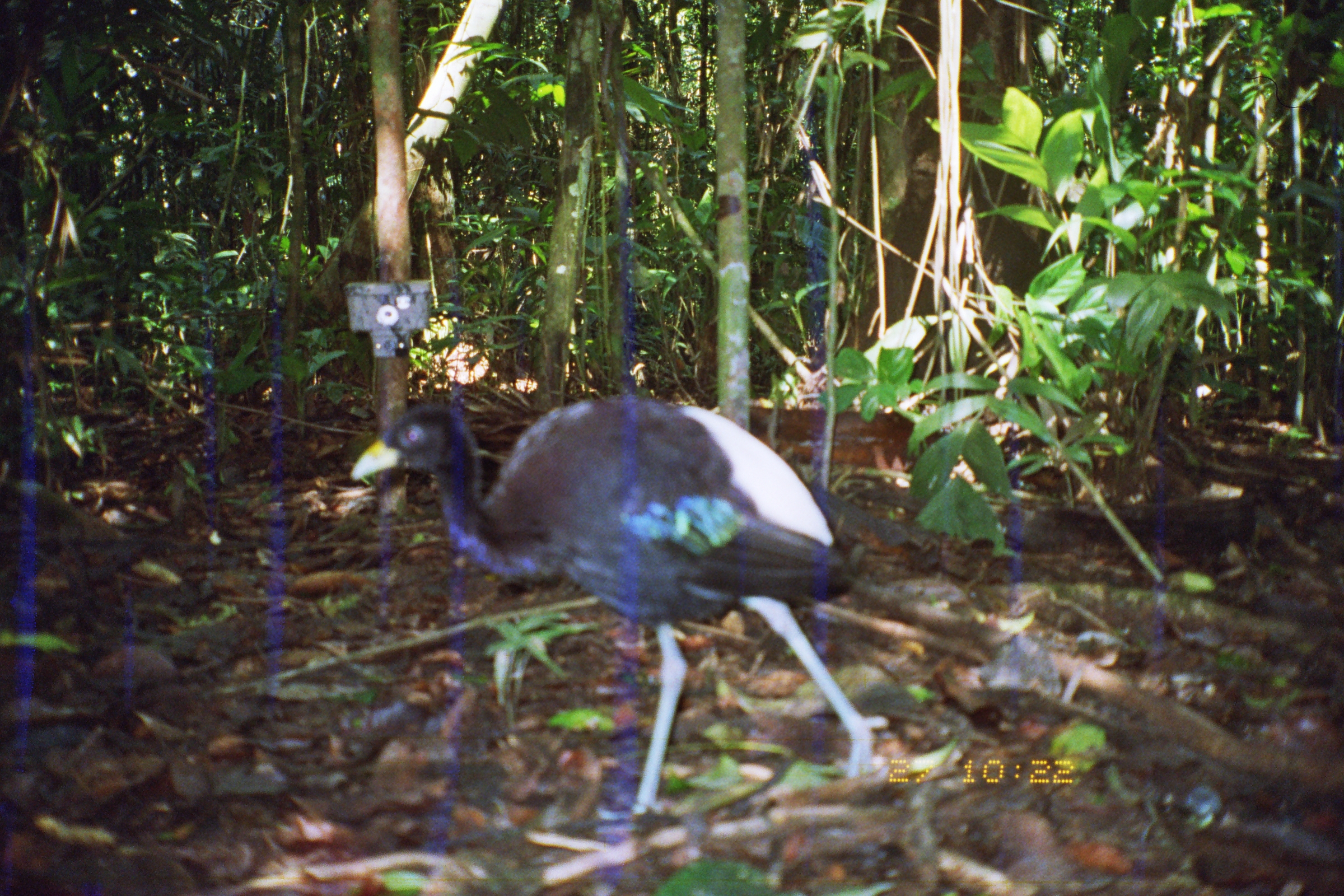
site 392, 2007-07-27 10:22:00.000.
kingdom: Animalia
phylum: Chordata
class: Aves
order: Gruiformes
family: Psophiidae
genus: Psophia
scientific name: Psophia leucoptera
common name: pale-winged trumpeter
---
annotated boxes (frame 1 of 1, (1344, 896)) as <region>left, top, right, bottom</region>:
psophia leucoptera: <region>347, 392, 912, 821</region>